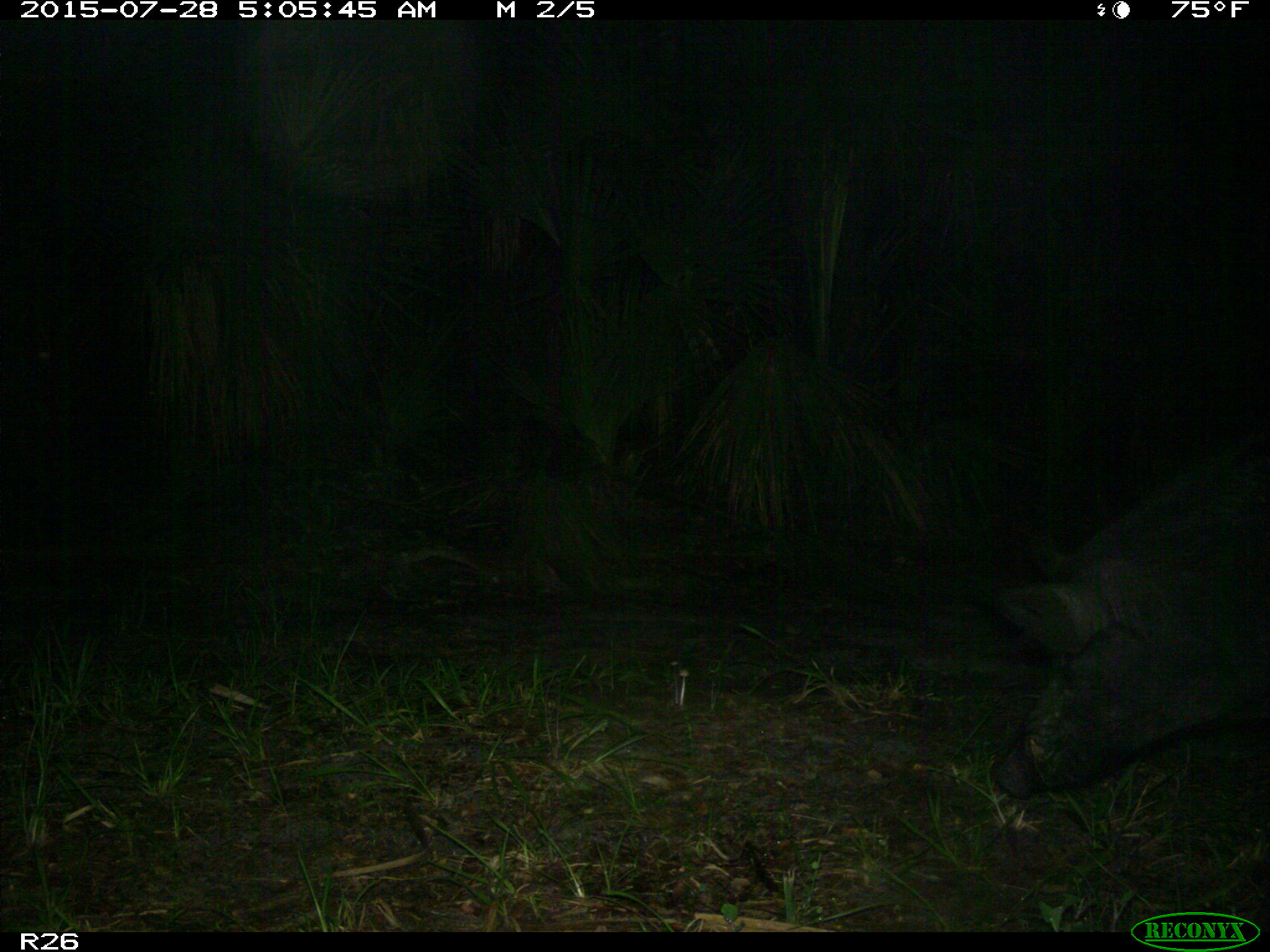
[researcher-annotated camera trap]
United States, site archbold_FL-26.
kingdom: Animalia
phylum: Chordata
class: Mammalia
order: Artiodactyla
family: Suidae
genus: Sus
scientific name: Sus scrofa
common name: wild boar